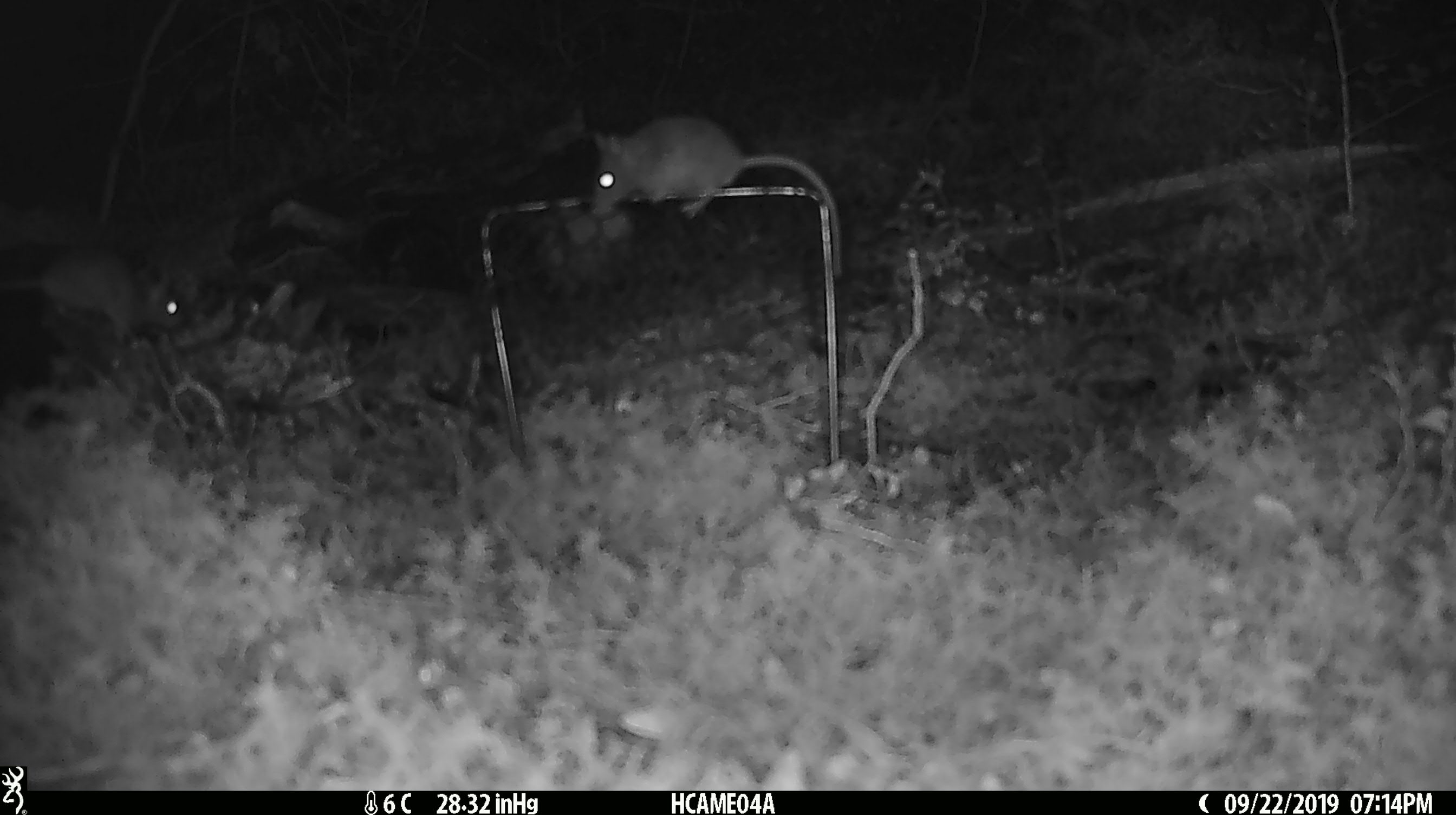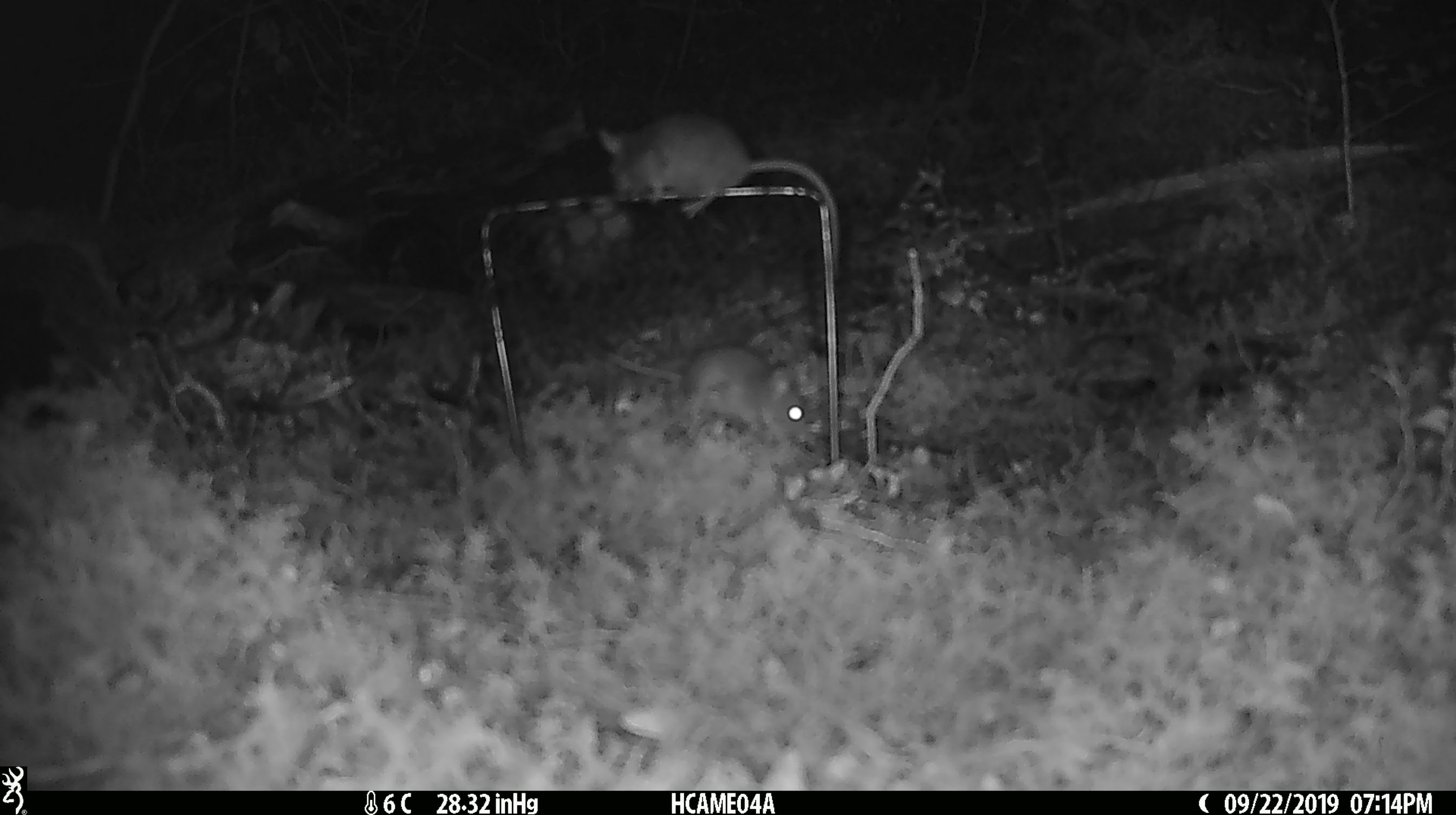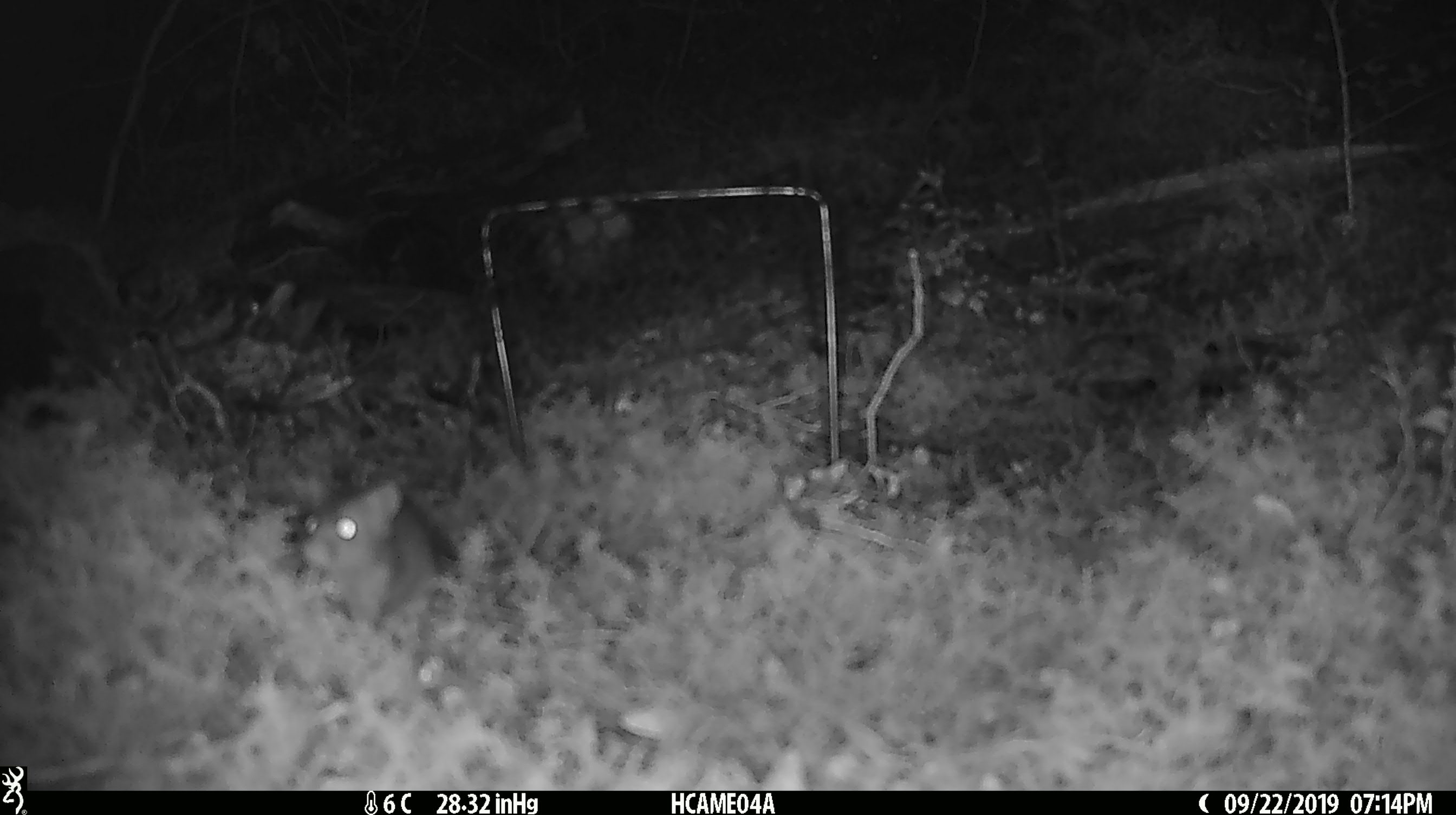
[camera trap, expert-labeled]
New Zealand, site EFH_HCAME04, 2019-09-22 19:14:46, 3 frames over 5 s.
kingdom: Animalia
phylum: Chordata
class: Mammalia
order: Rodentia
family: Muridae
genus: Mus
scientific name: Mus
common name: mouse